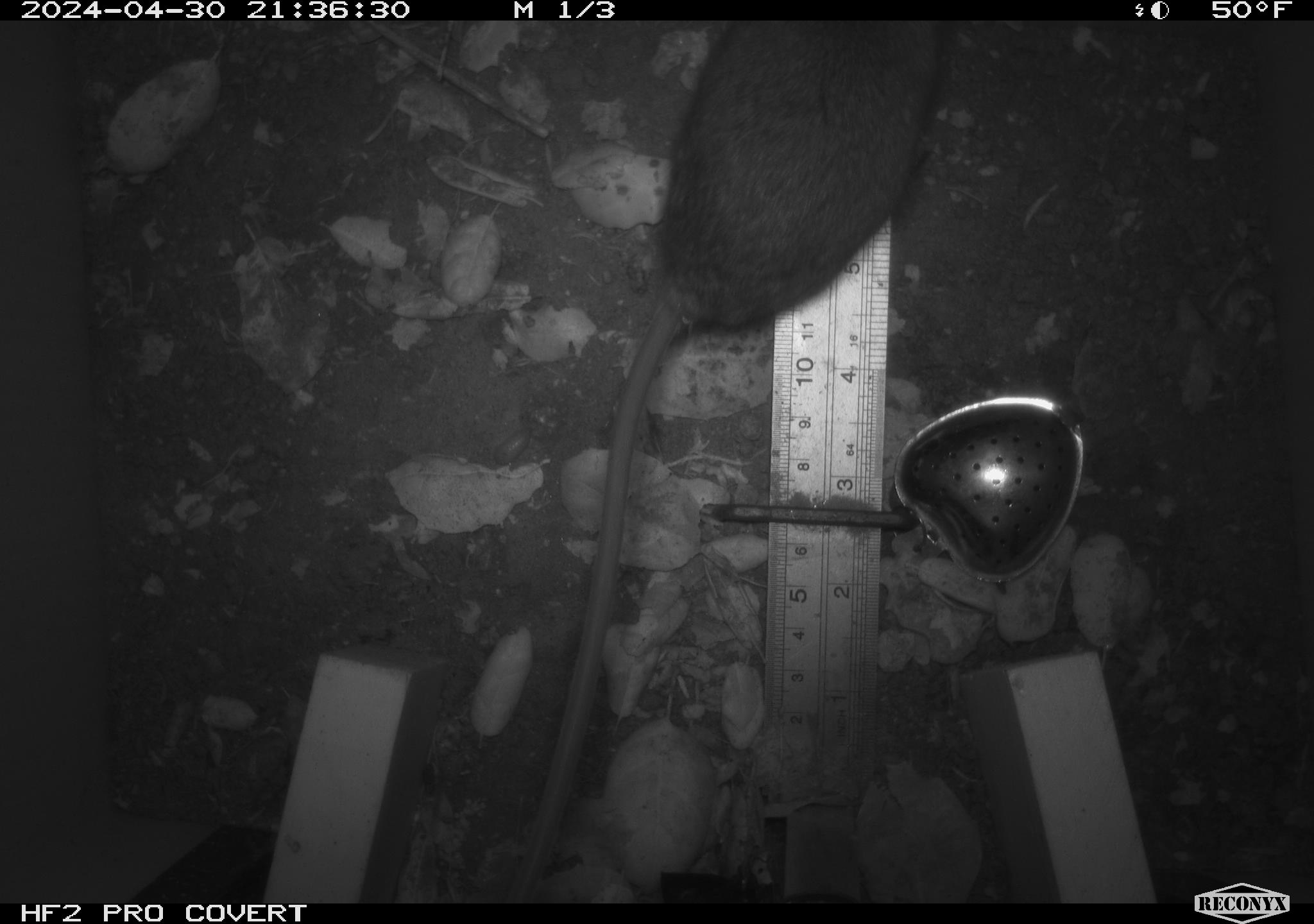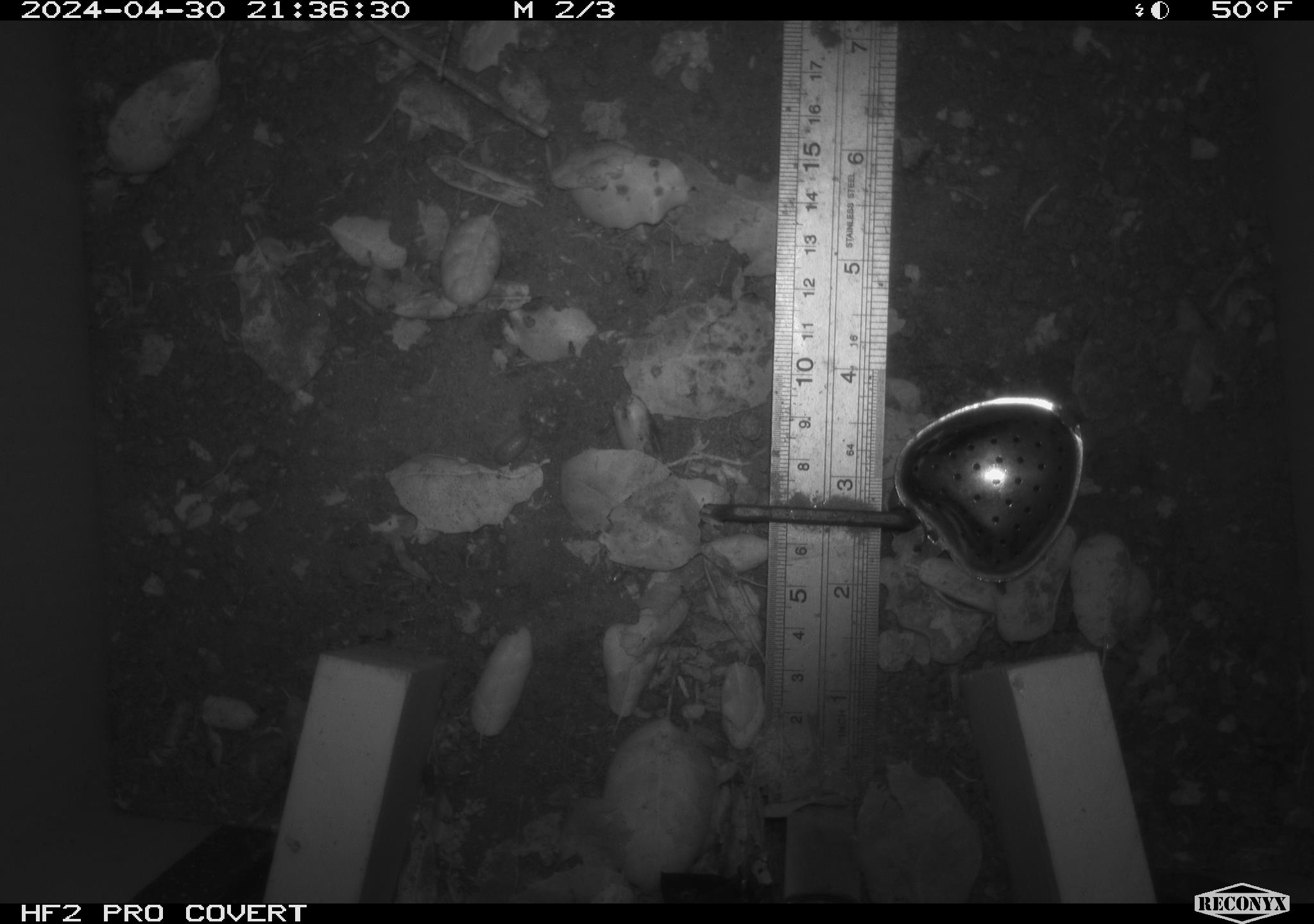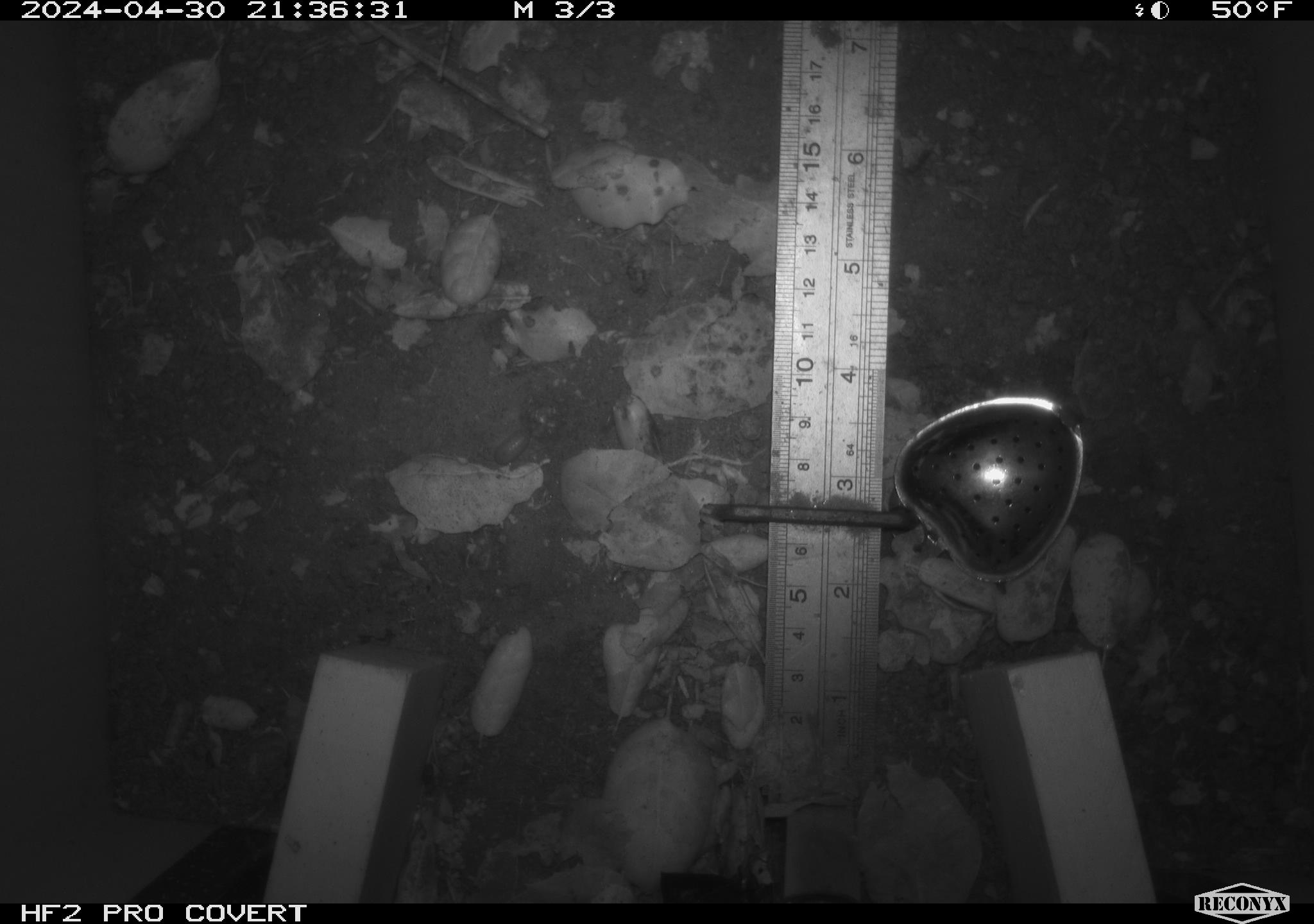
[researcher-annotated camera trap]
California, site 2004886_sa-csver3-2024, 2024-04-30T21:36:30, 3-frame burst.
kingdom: Animalia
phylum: Chordata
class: Mammalia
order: Rodentia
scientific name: Rodentia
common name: rodent